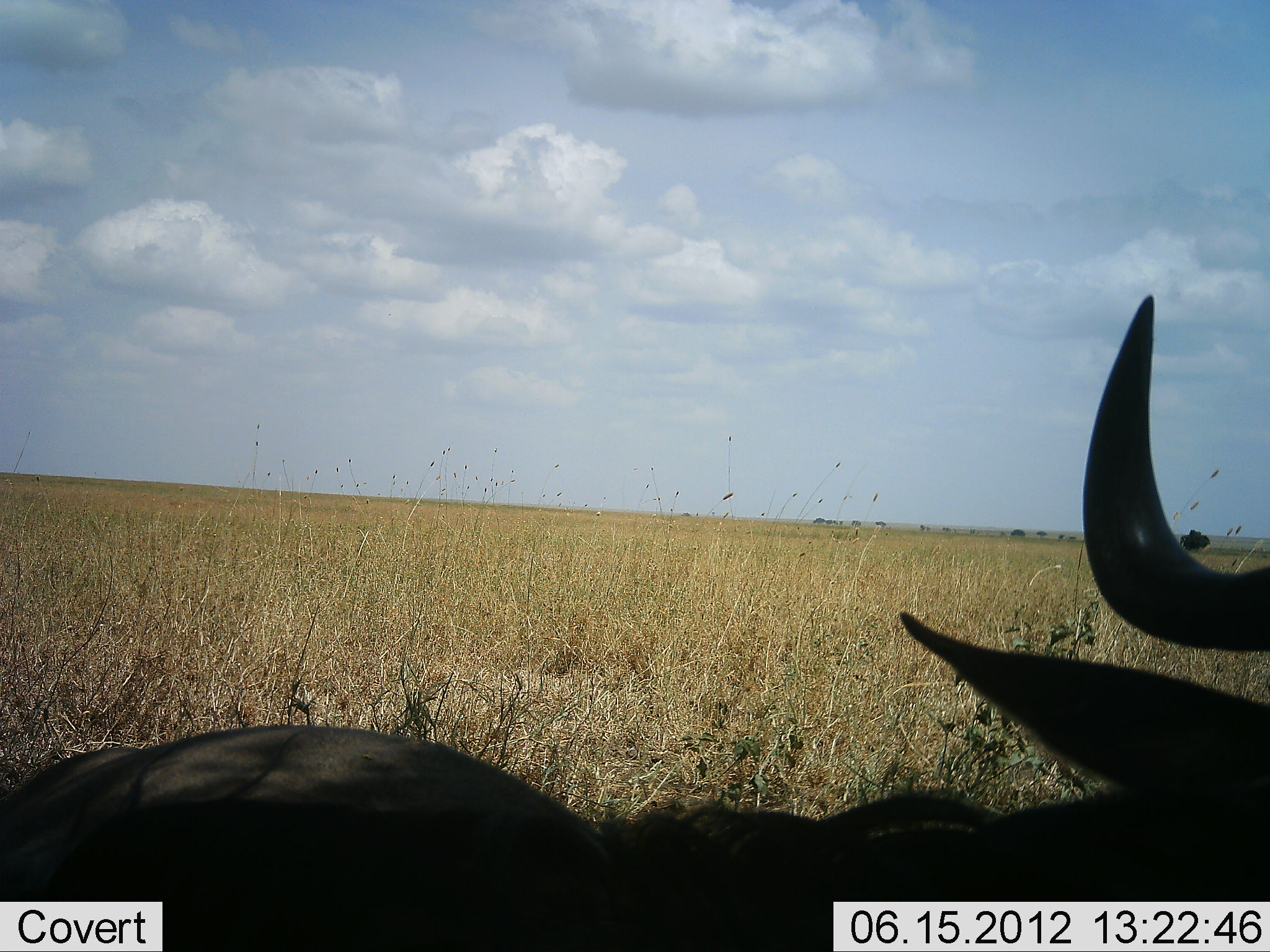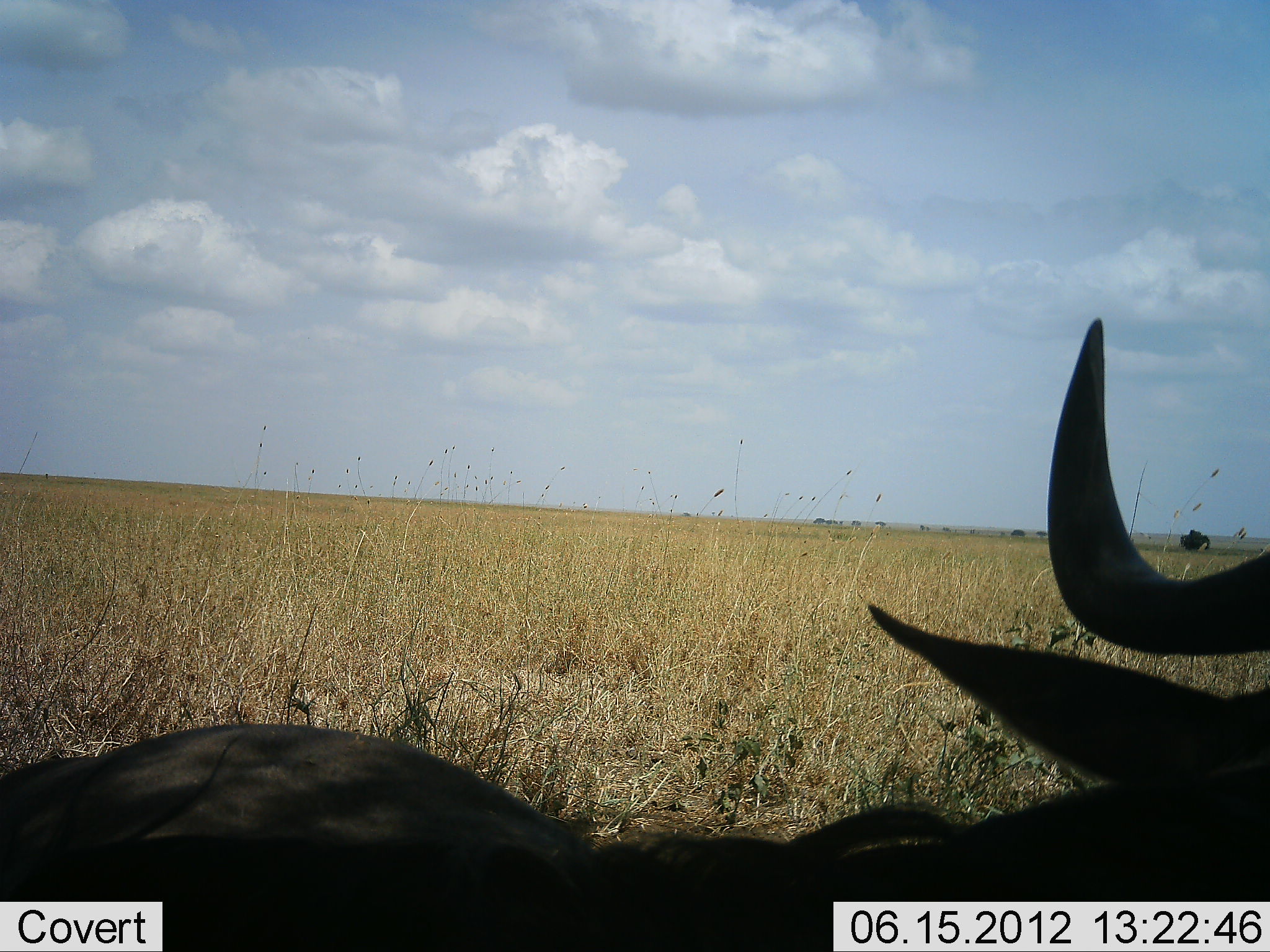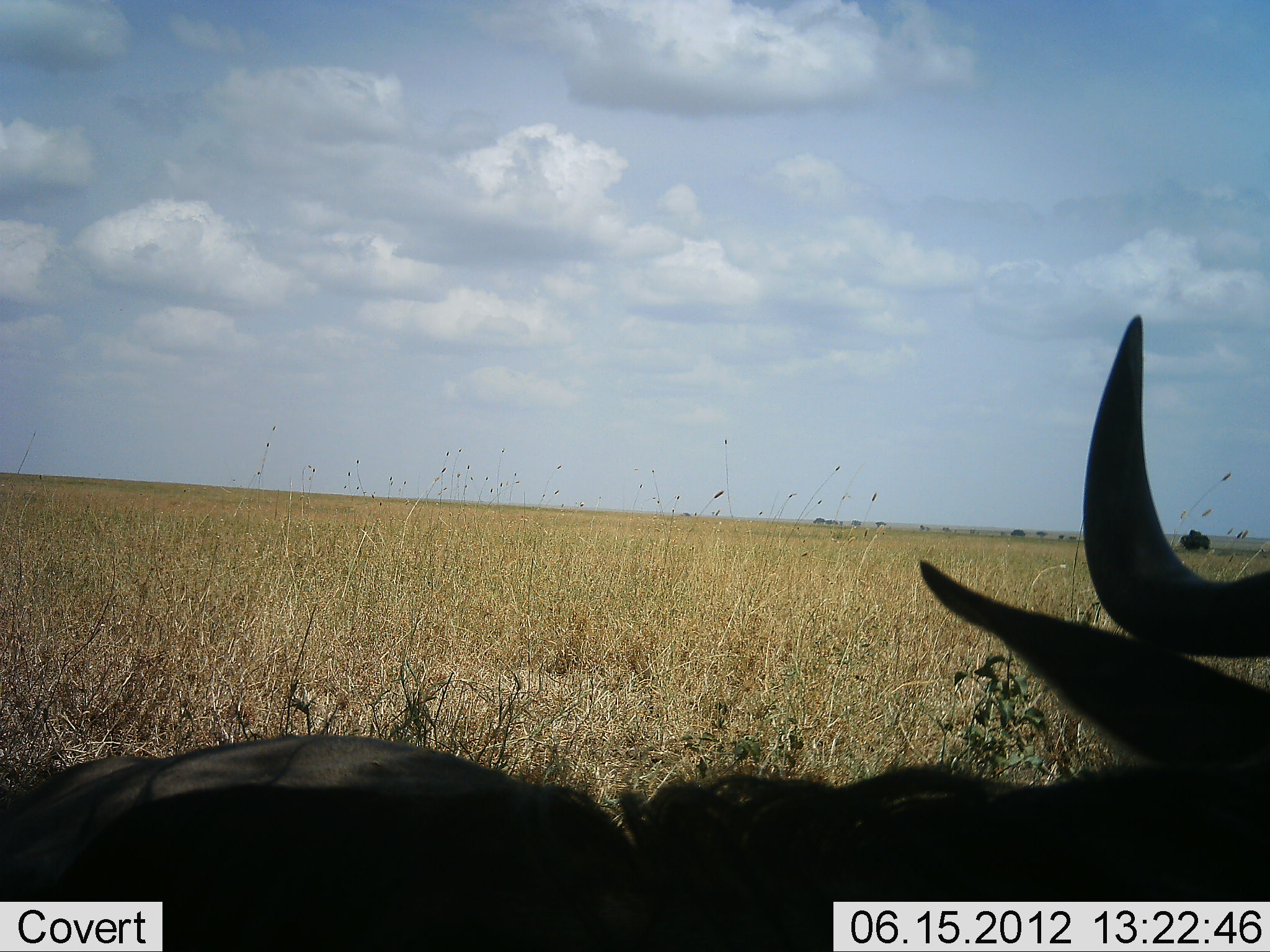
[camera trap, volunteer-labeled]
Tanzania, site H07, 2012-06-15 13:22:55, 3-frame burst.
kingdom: Animalia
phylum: Chordata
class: Mammalia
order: Artiodactyla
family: Bovidae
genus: Connochaetes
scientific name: Connochaetes taurinus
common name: blue wildebeest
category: wildebeest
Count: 1.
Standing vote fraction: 10%.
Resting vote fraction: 90%.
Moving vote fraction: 0%.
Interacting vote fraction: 0%.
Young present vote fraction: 0%.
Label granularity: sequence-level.